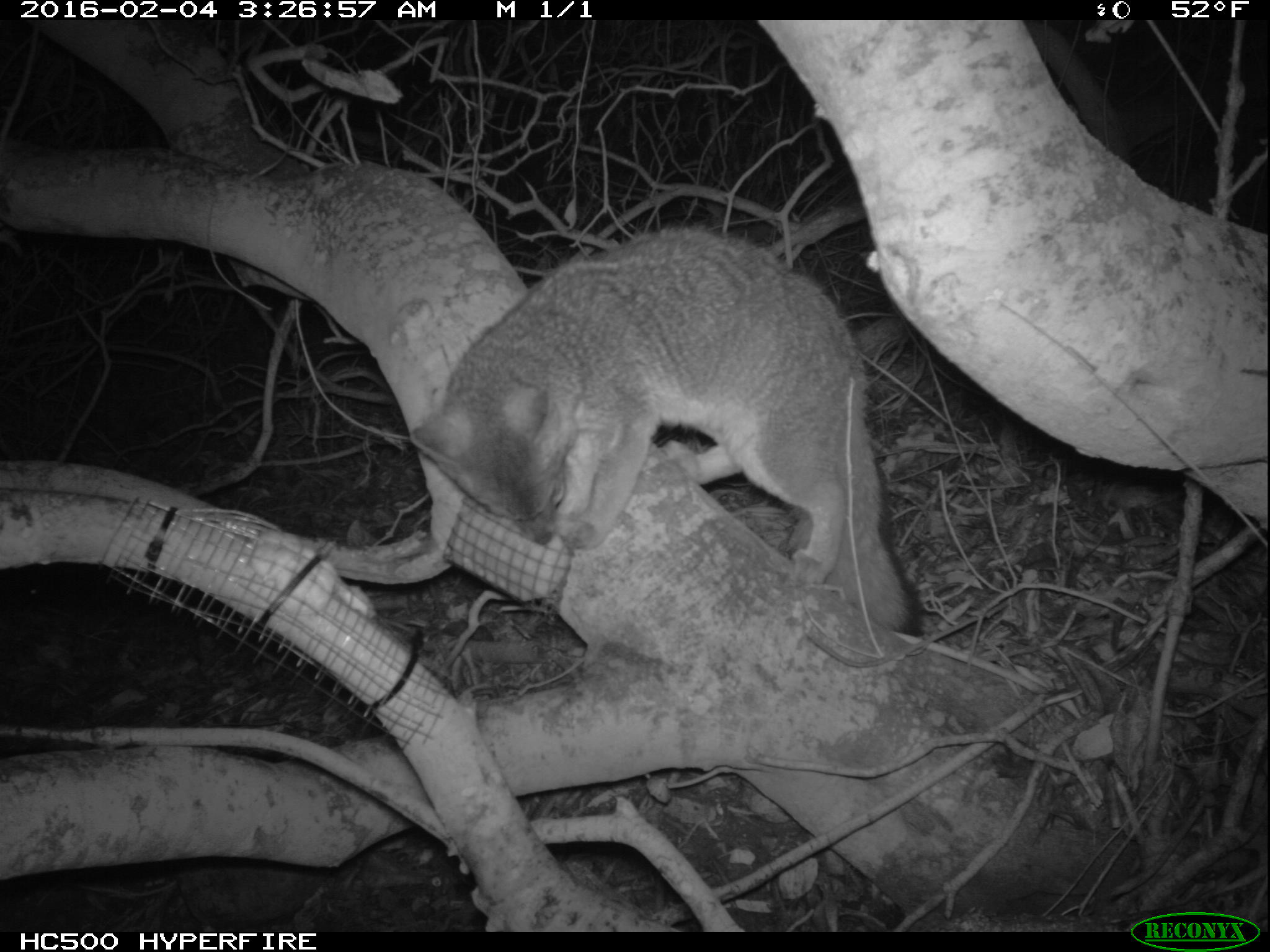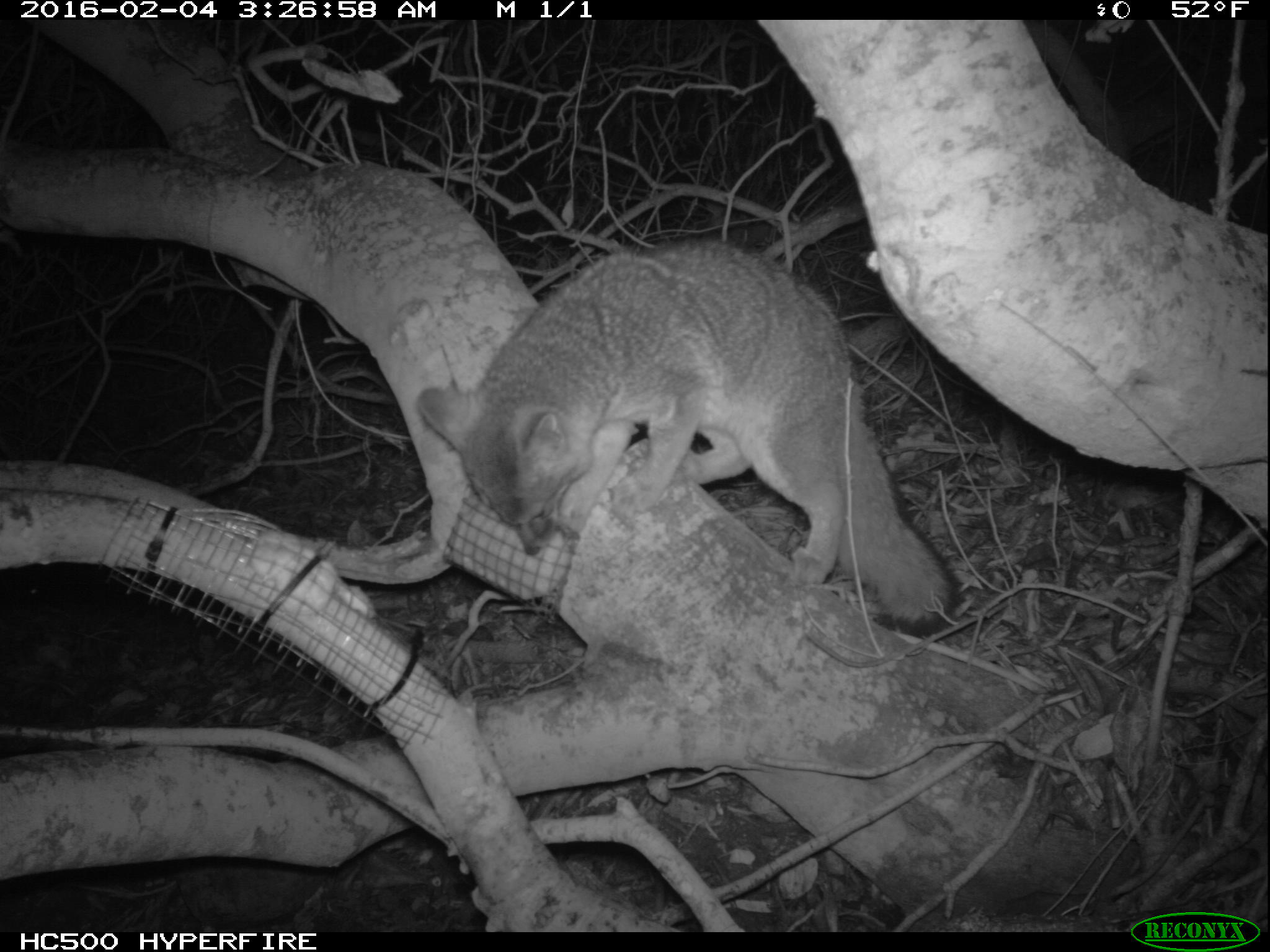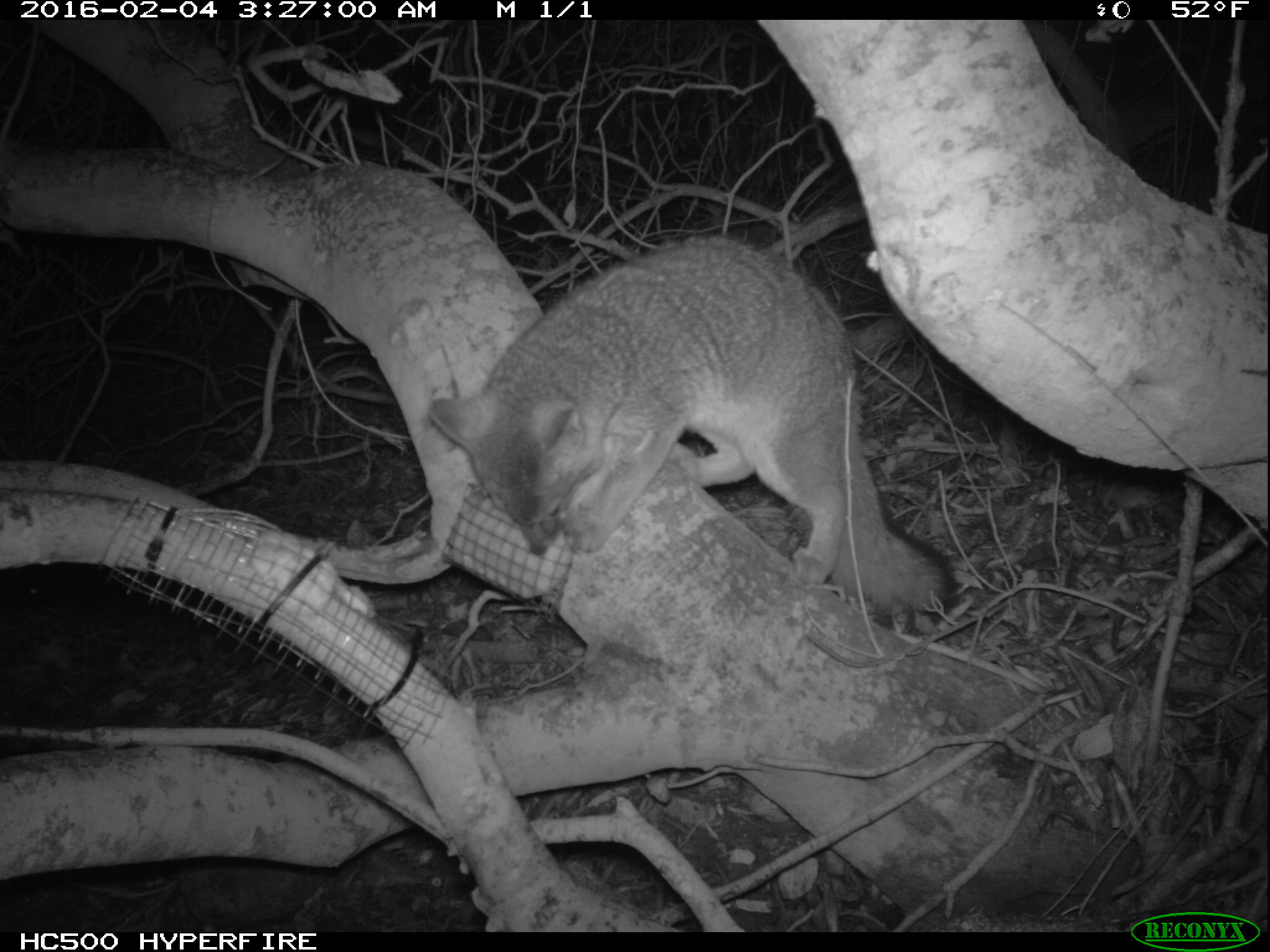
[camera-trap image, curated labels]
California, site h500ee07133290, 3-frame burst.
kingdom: Animalia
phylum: Chordata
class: Mammalia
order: Carnivora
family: Canidae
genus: Urocyon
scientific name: Urocyon littoralis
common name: island fox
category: fox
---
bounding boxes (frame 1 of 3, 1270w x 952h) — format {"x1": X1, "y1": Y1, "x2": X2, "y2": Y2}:
fox: {"x1": 402, "y1": 222, "x2": 927, "y2": 640}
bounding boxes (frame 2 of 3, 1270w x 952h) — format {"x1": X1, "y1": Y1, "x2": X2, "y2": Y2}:
fox: {"x1": 417, "y1": 237, "x2": 965, "y2": 637}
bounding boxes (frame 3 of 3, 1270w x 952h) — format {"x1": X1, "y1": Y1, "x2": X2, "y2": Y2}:
fox: {"x1": 429, "y1": 231, "x2": 959, "y2": 624}